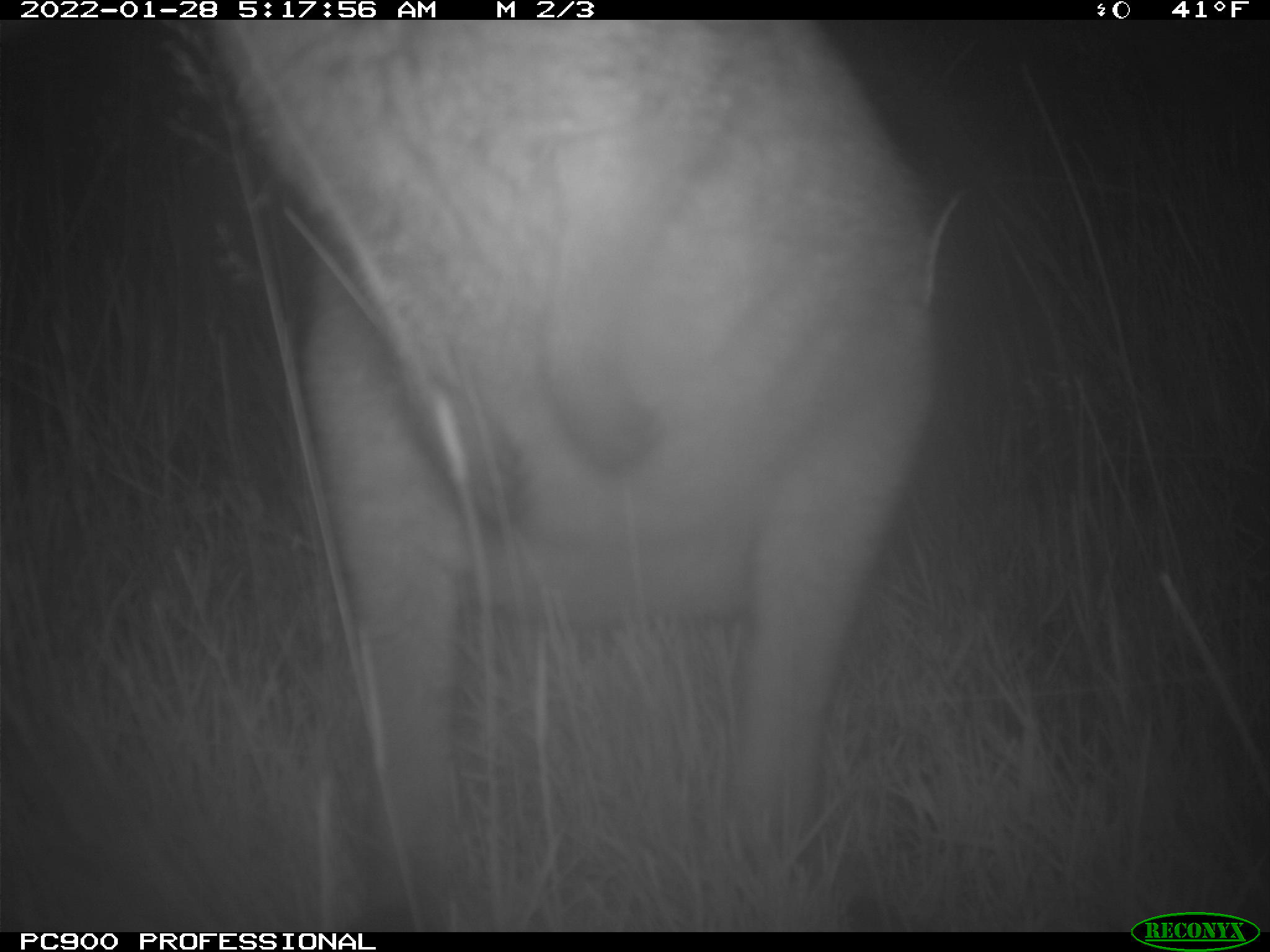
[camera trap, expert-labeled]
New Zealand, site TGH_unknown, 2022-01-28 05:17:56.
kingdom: Animalia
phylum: Chordata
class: Mammalia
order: Diprotodontia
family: Macropodidae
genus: Notamacropus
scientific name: Notamacropus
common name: wallaby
Wallaby (Notamacropus).